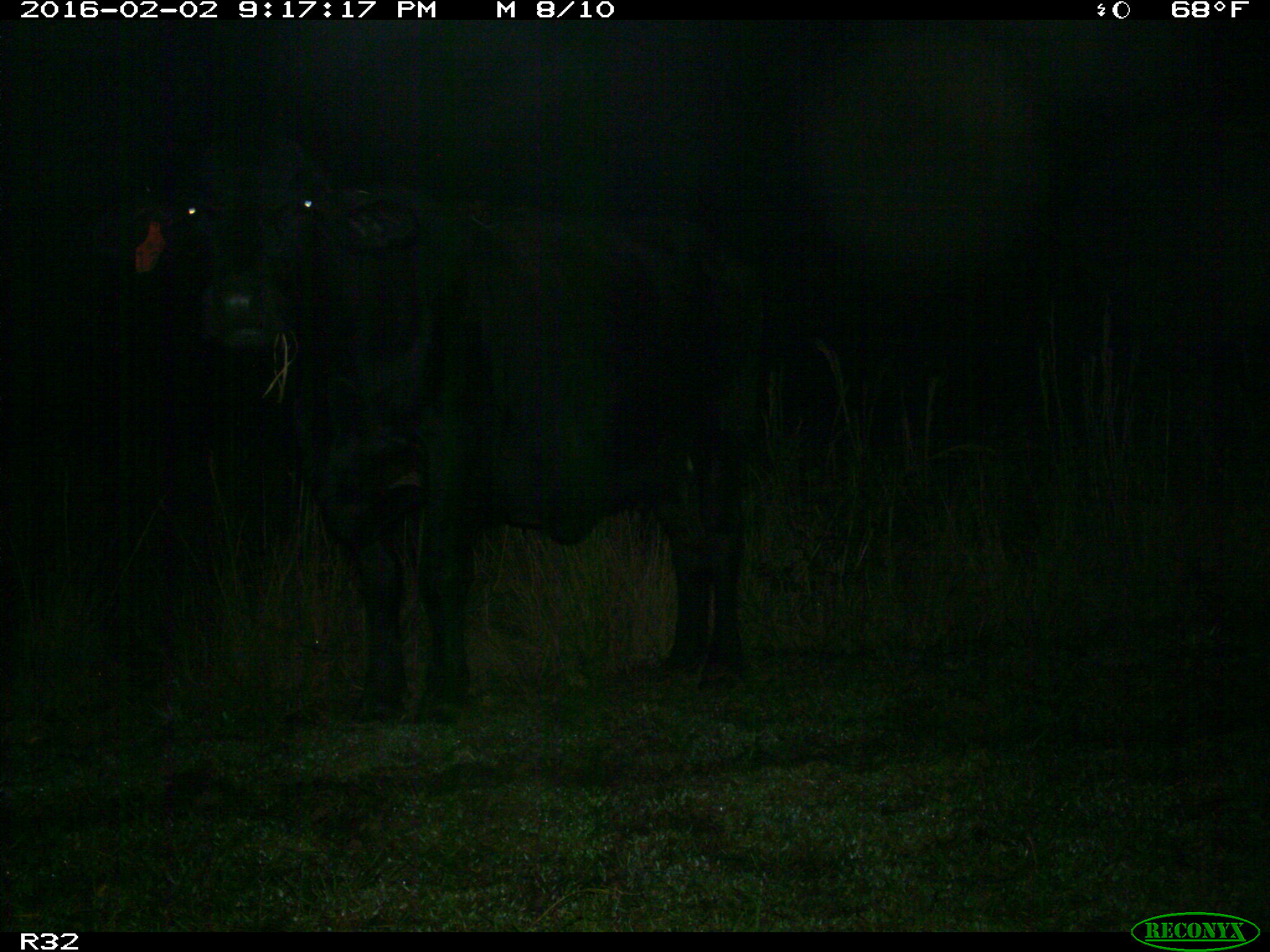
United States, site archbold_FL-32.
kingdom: Animalia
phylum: Chordata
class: Mammalia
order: Artiodactyla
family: Bovidae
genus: Bos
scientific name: Bos taurus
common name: domestic cow